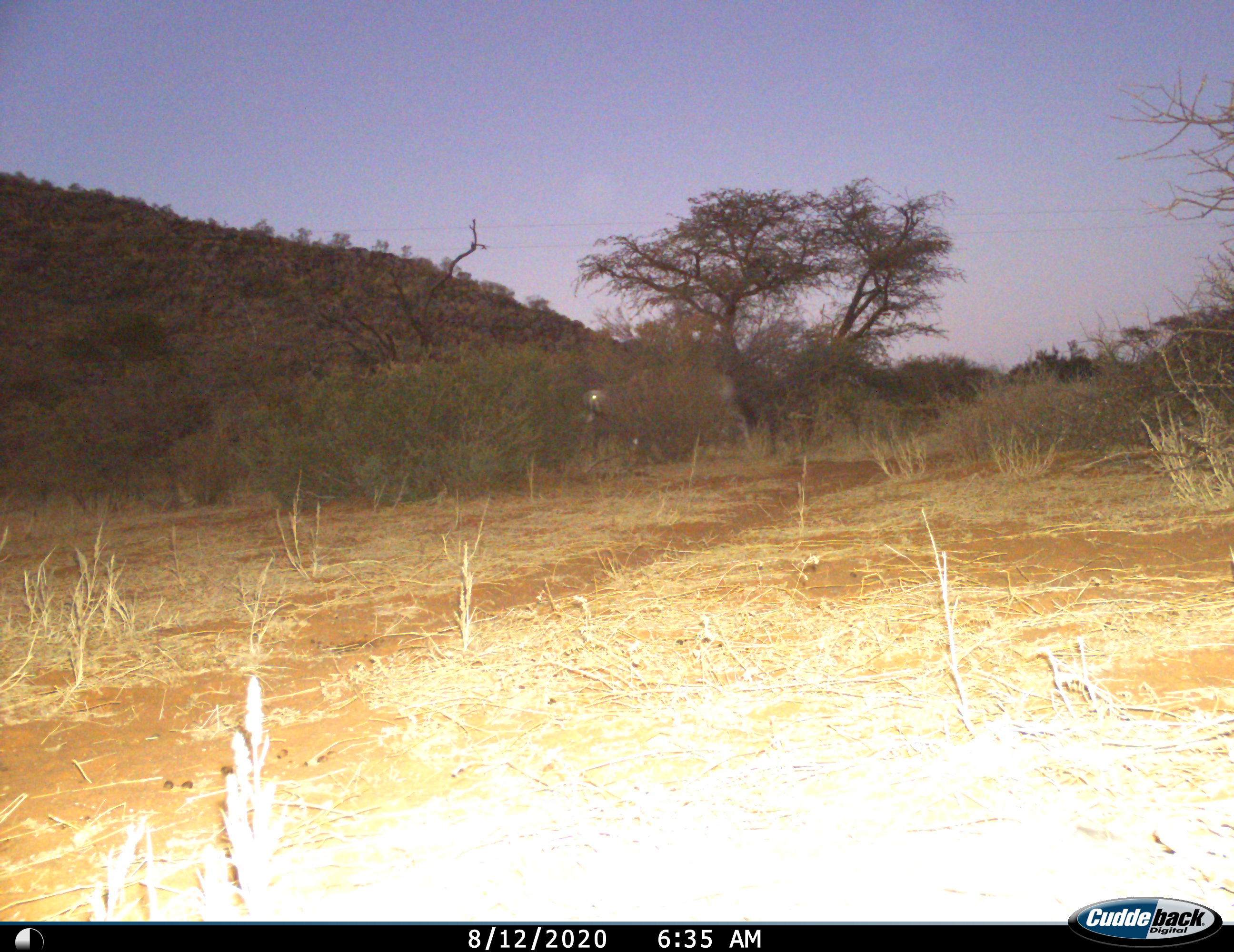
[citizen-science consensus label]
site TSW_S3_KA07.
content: unidentified animal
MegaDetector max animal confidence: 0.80